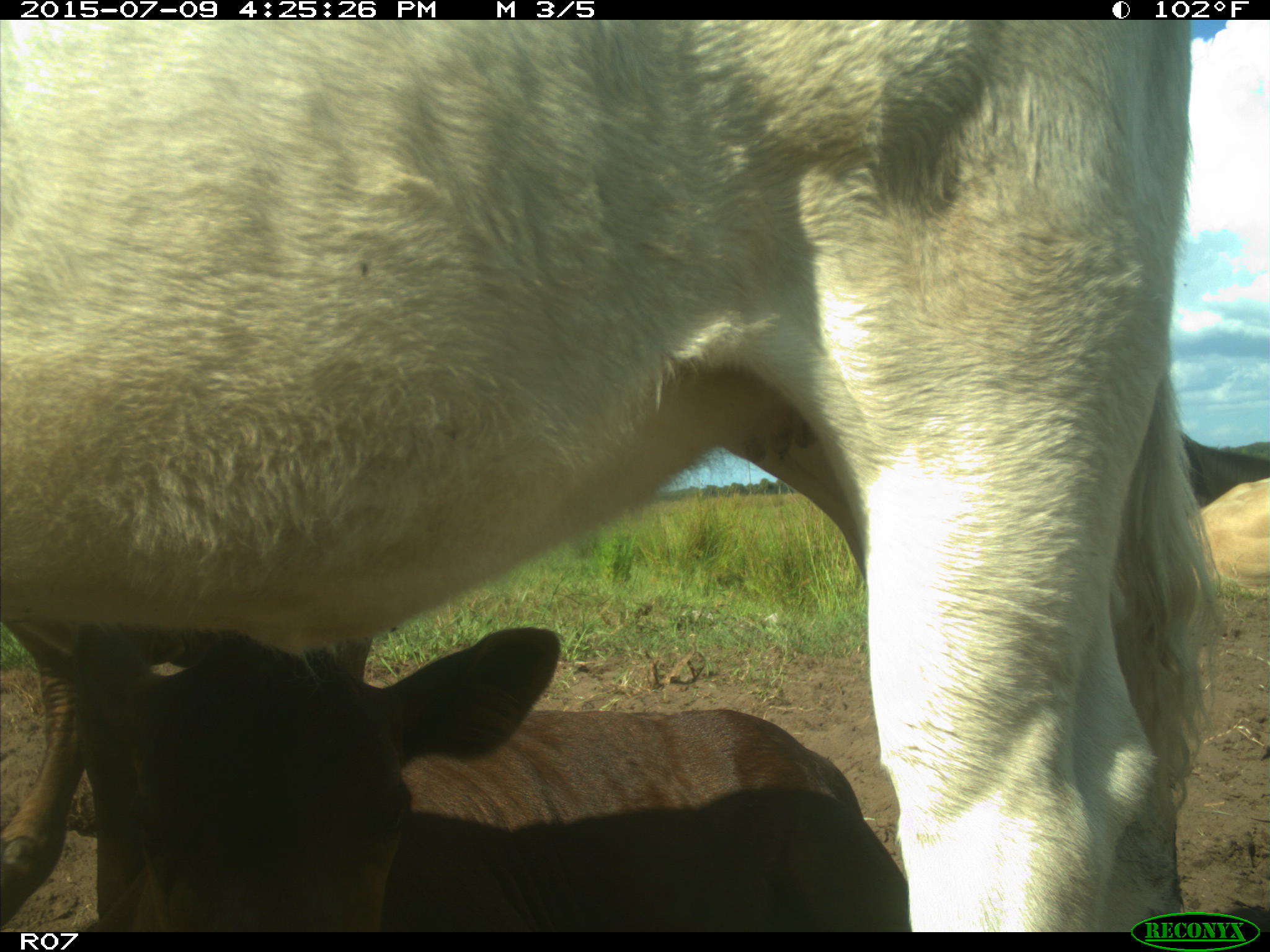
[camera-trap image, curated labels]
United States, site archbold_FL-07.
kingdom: Animalia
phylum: Chordata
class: Mammalia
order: Artiodactyla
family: Bovidae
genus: Bos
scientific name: Bos taurus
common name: domestic cow